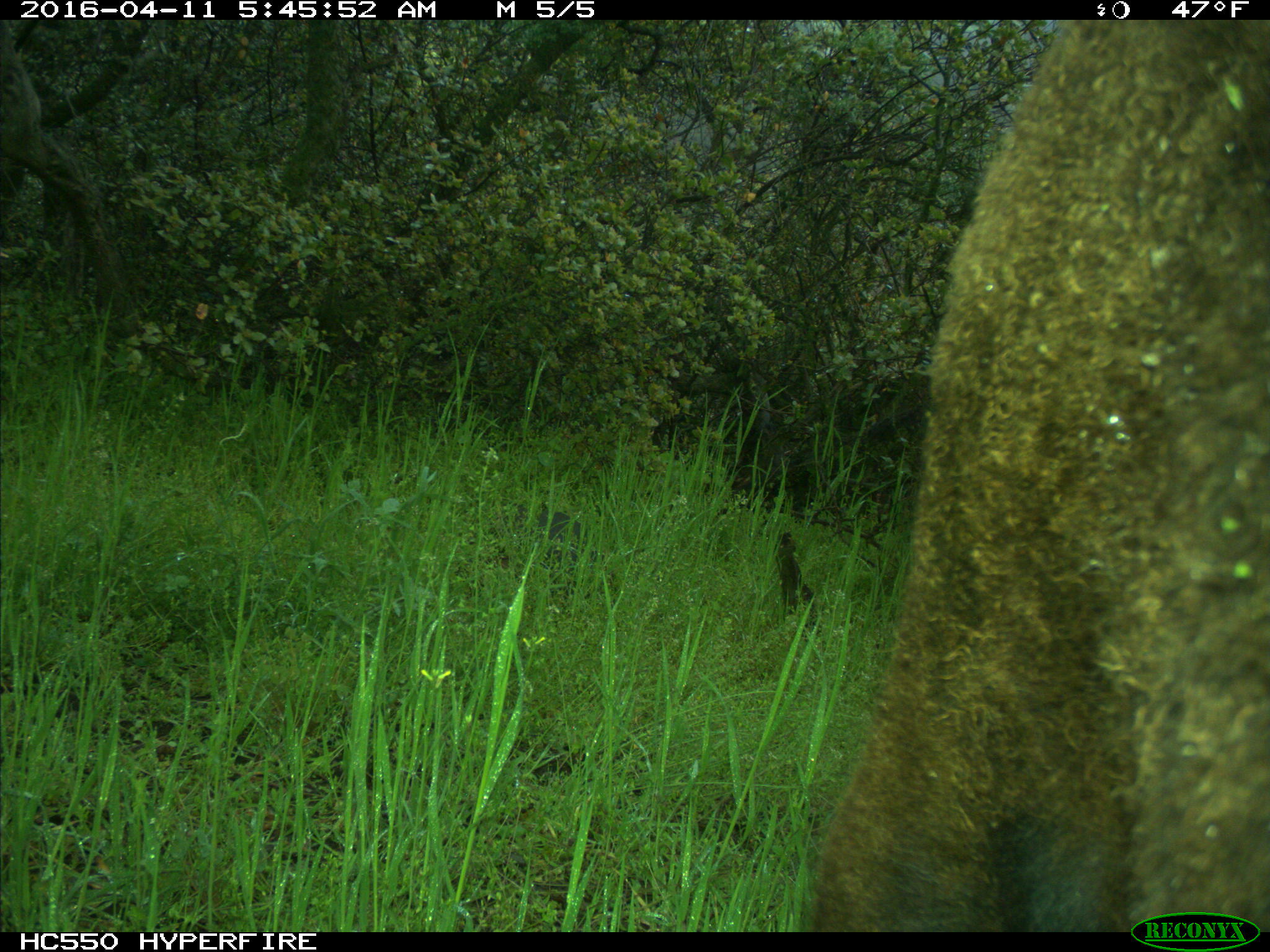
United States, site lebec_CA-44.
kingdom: Animalia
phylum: Chordata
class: Mammalia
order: Artiodactyla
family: Bovidae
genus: Bos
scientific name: Bos taurus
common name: domestic cow